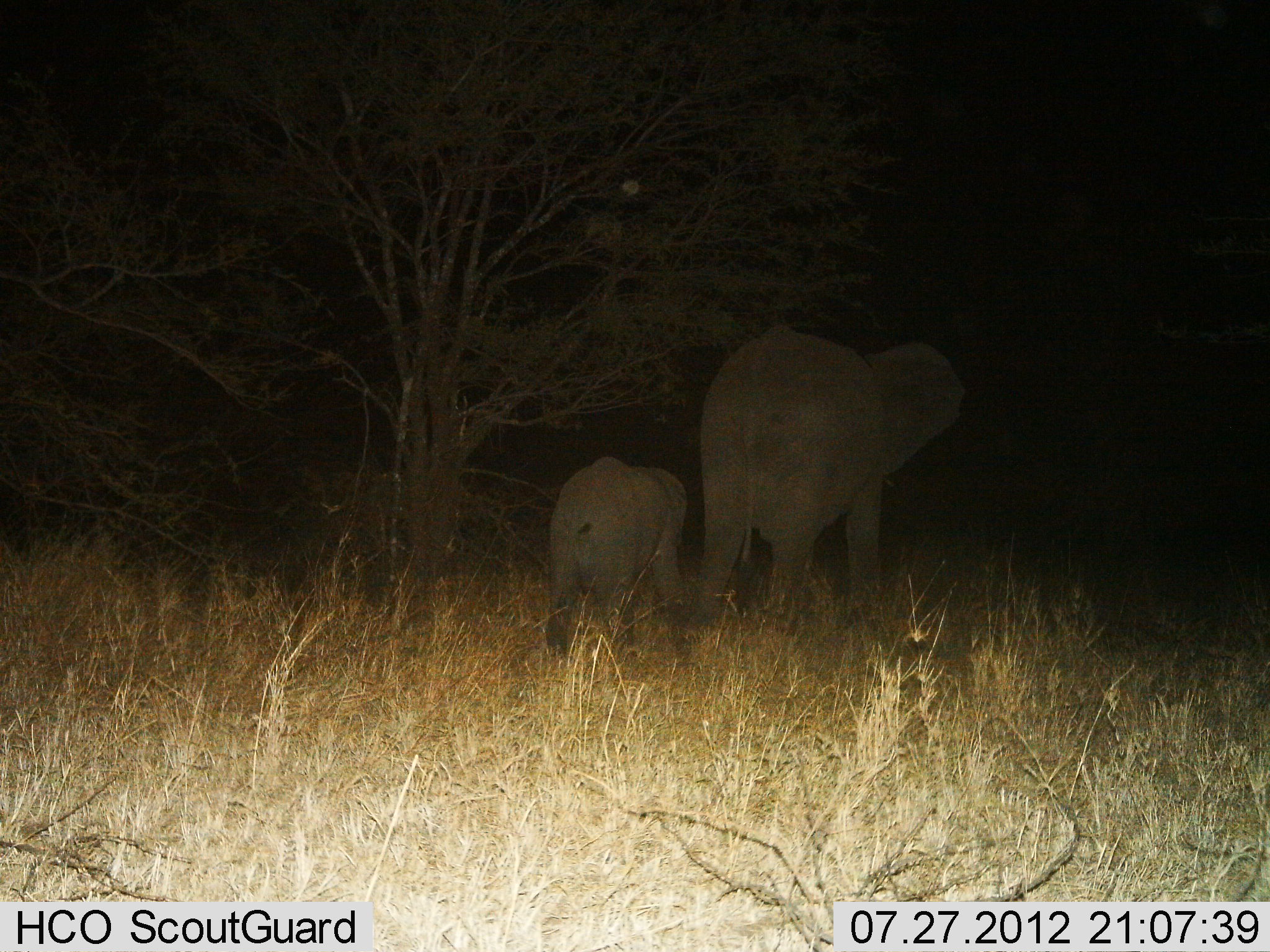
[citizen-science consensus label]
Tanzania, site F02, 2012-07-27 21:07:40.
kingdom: Animalia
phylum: Chordata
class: Mammalia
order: Proboscidea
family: Elephantidae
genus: Loxodonta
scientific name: Loxodonta africana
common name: african bush elephant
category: elephant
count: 2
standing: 30%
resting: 0%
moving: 80%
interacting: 0%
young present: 100%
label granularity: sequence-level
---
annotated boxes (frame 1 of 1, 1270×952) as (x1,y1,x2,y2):
animal: (690,324,967,625); (547,456,691,661)